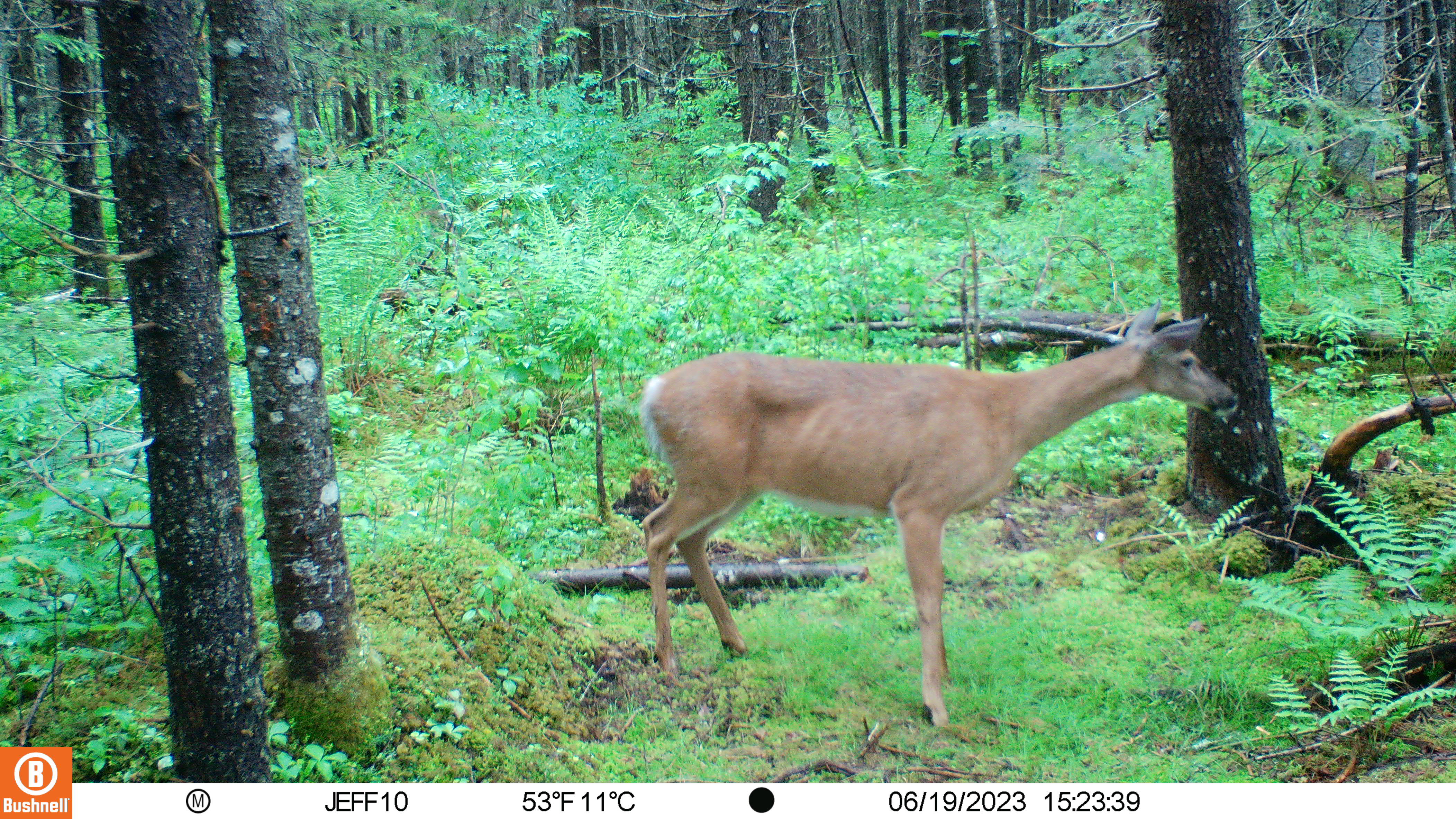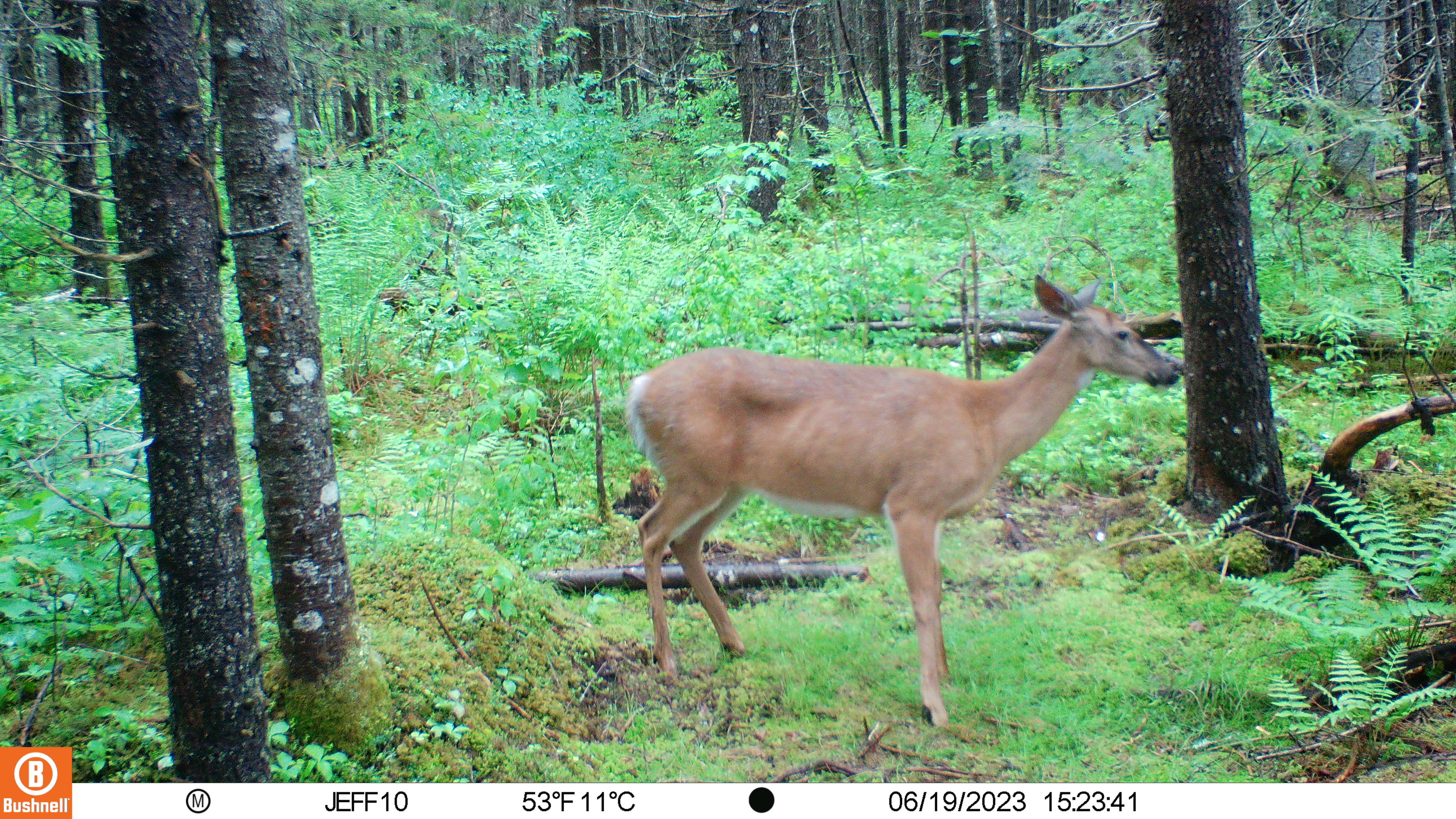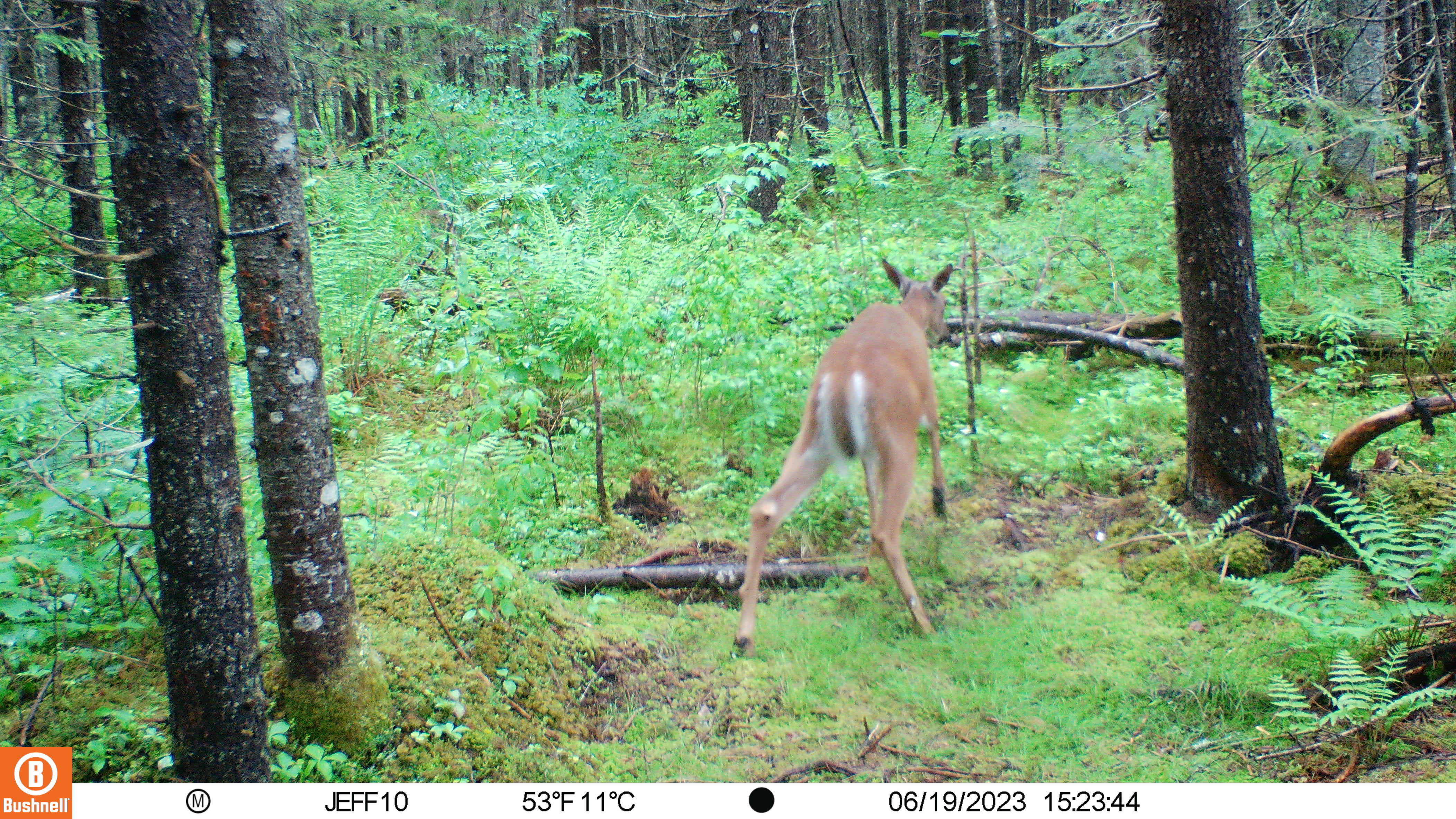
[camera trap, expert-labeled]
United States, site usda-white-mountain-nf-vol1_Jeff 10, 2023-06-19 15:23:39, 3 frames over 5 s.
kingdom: Animalia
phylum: Chordata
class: Mammalia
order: Artiodactyla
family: Cervidae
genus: Odocoileus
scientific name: Odocoileus virginianus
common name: white-tailed deer